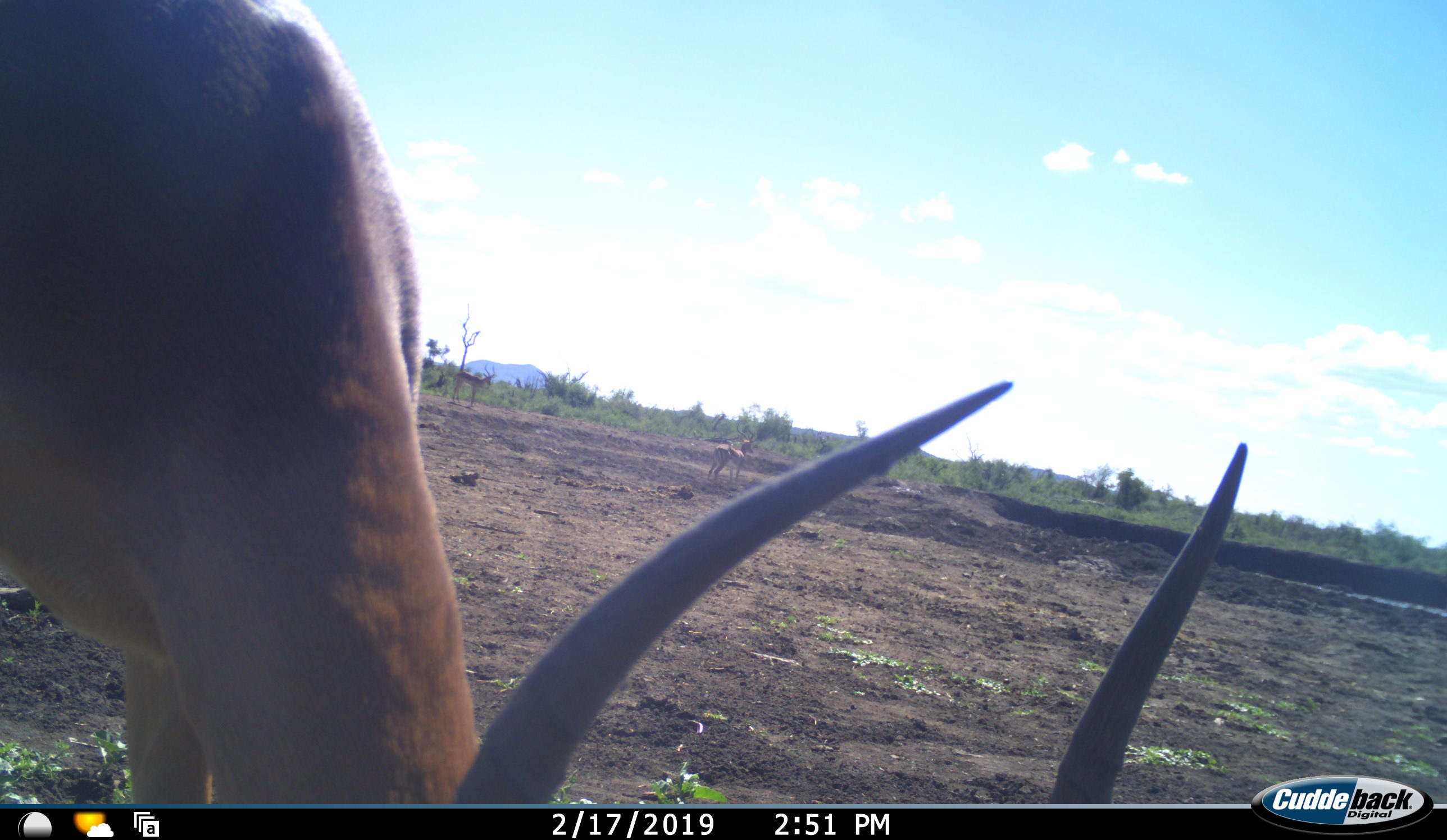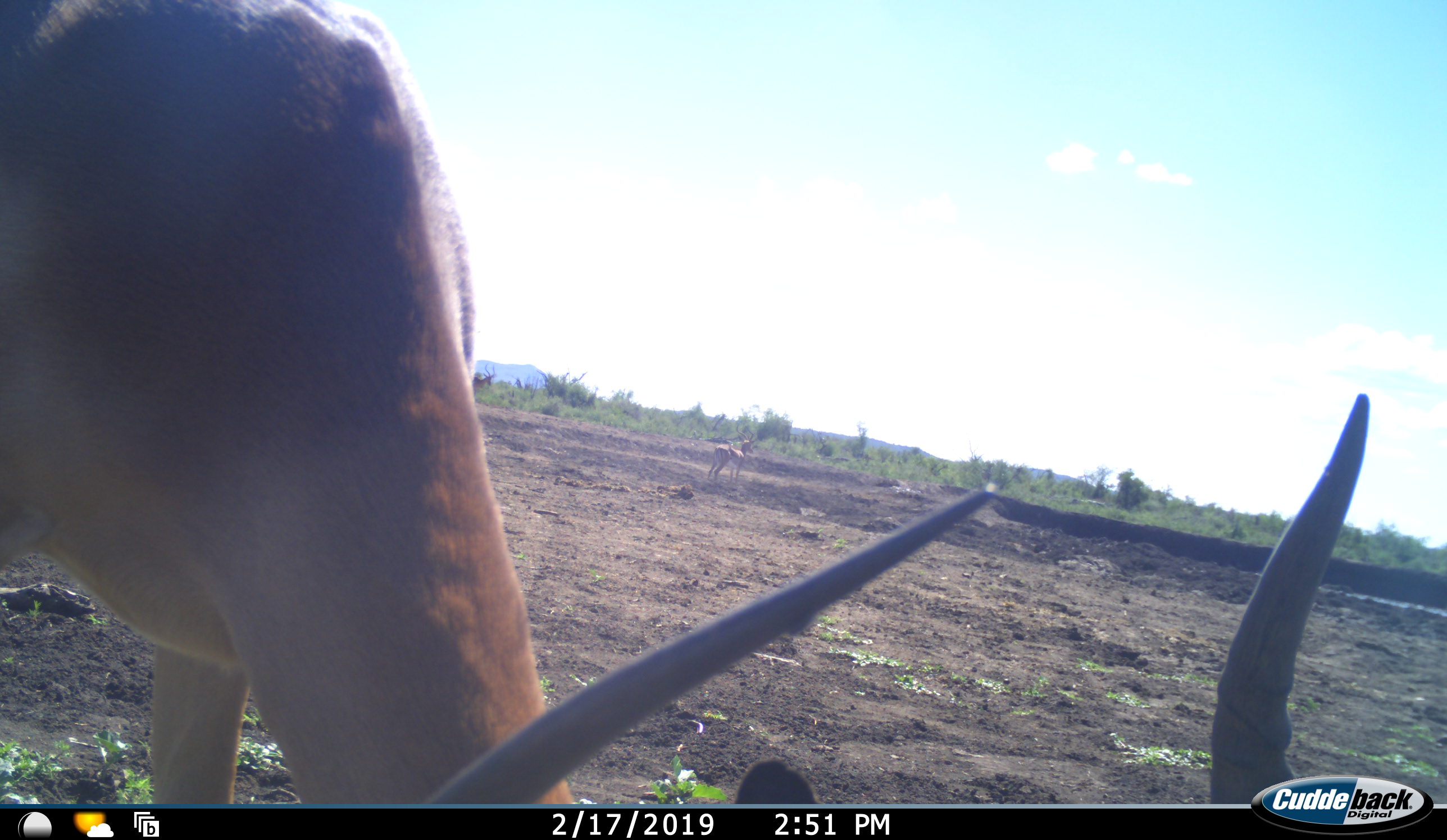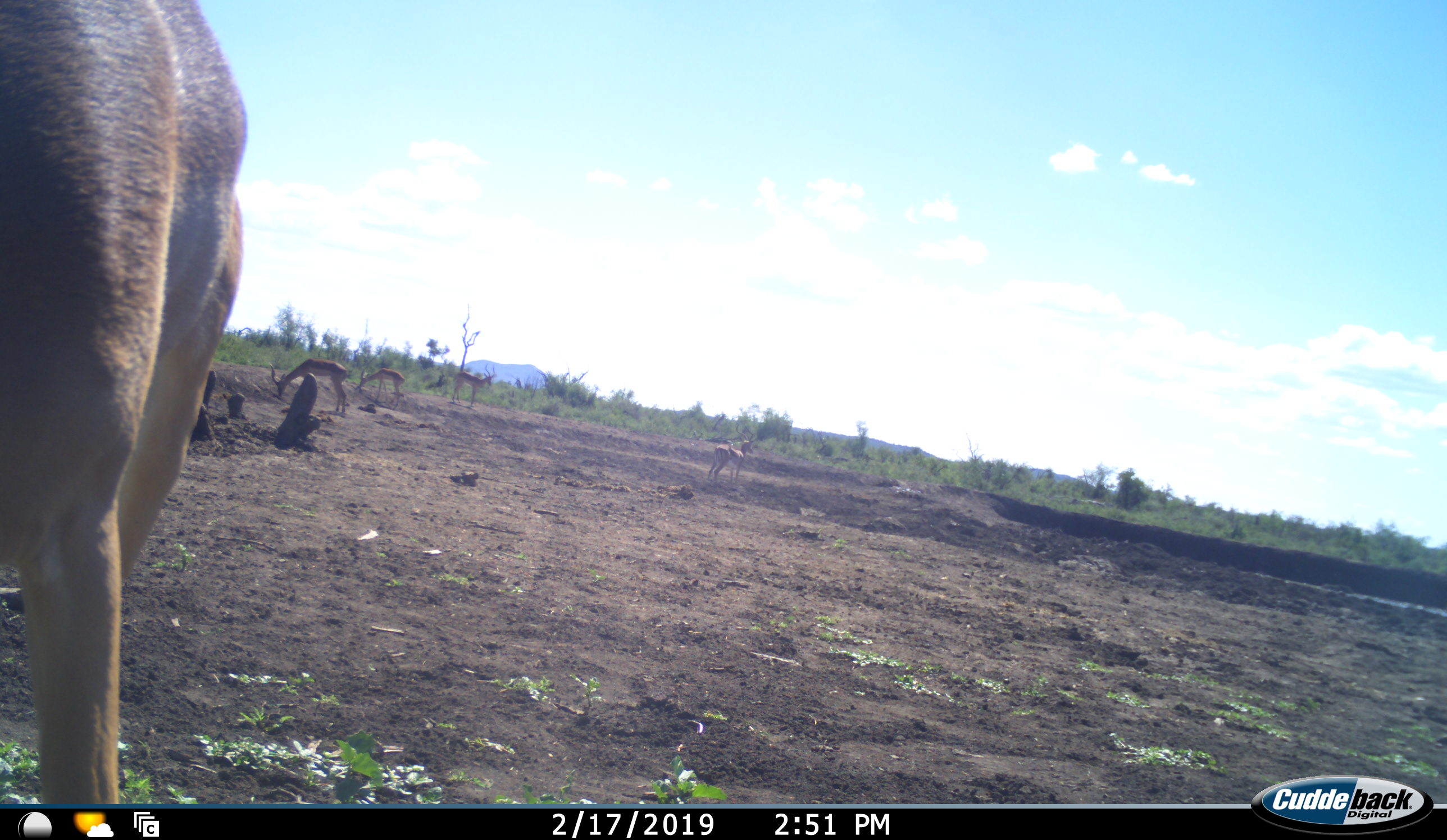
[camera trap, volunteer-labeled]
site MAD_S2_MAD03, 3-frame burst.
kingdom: Animalia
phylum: Chordata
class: Mammalia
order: Artiodactyla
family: Bovidae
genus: Aepyceros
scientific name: Aepyceros melampus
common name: impala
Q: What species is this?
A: Impala (Aepyceros melampus).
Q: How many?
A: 5.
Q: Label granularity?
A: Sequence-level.